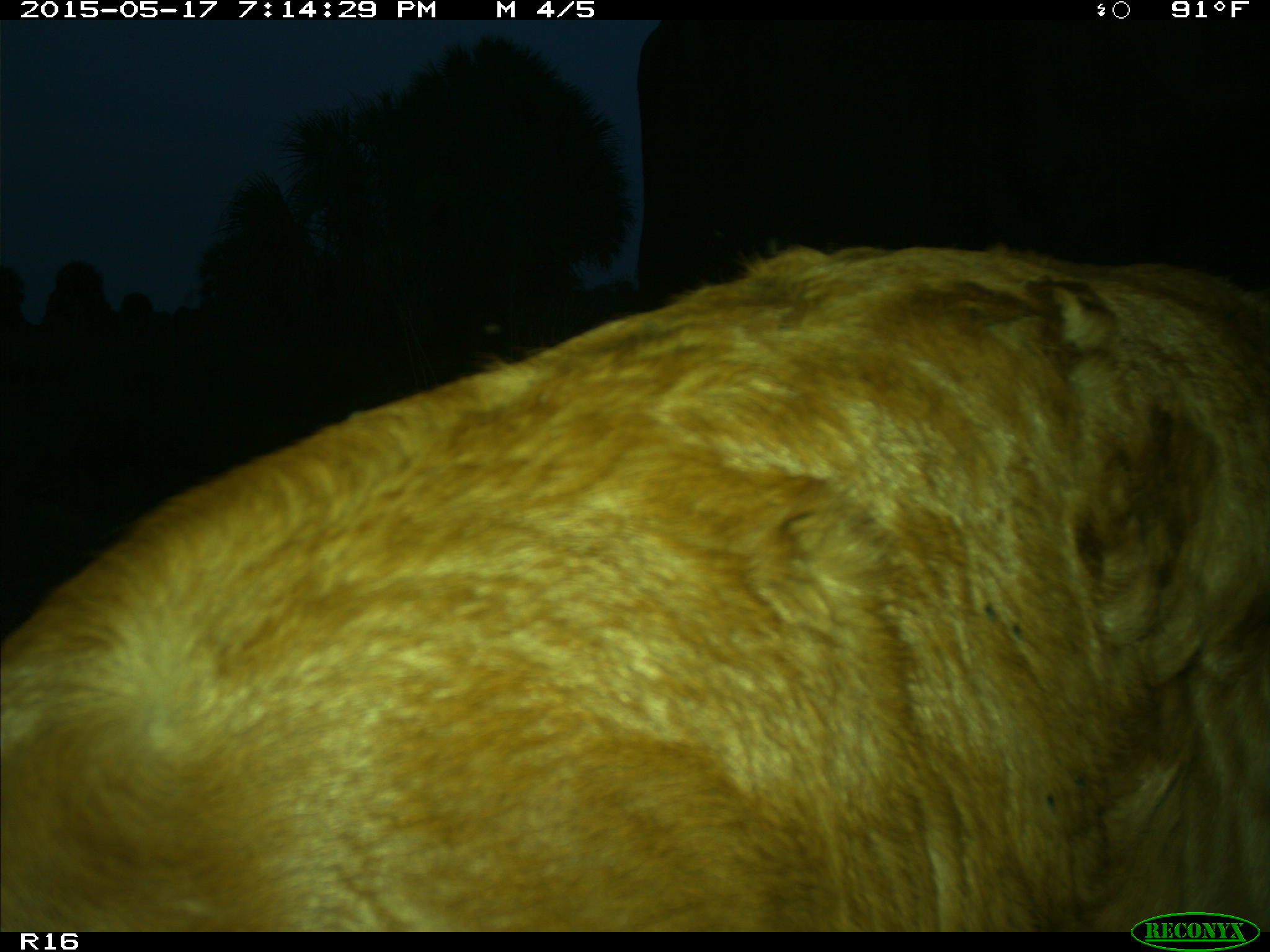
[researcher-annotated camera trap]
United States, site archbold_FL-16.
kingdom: Animalia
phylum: Chordata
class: Mammalia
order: Artiodactyla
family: Bovidae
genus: Bos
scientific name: Bos taurus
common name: domestic cow